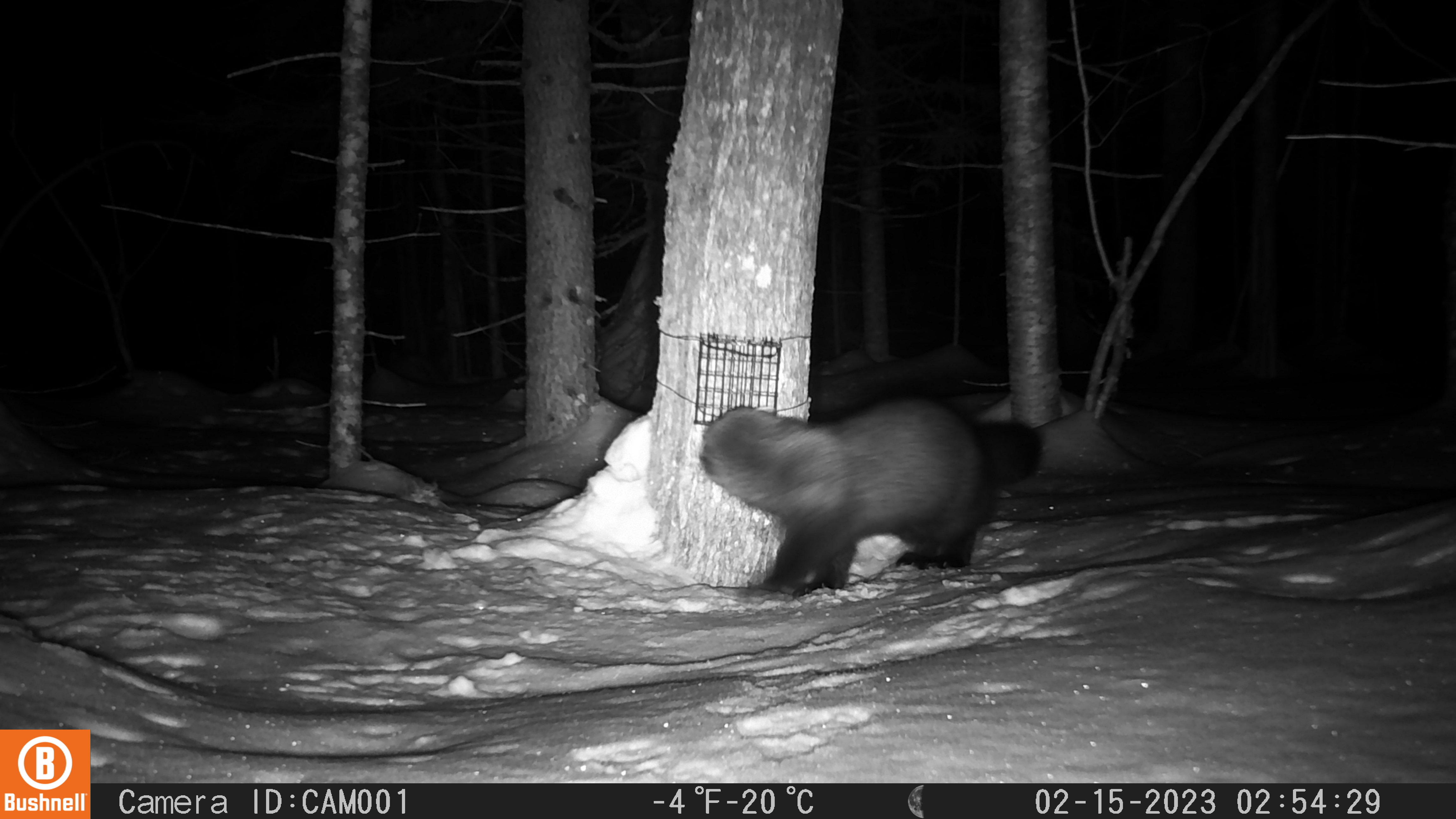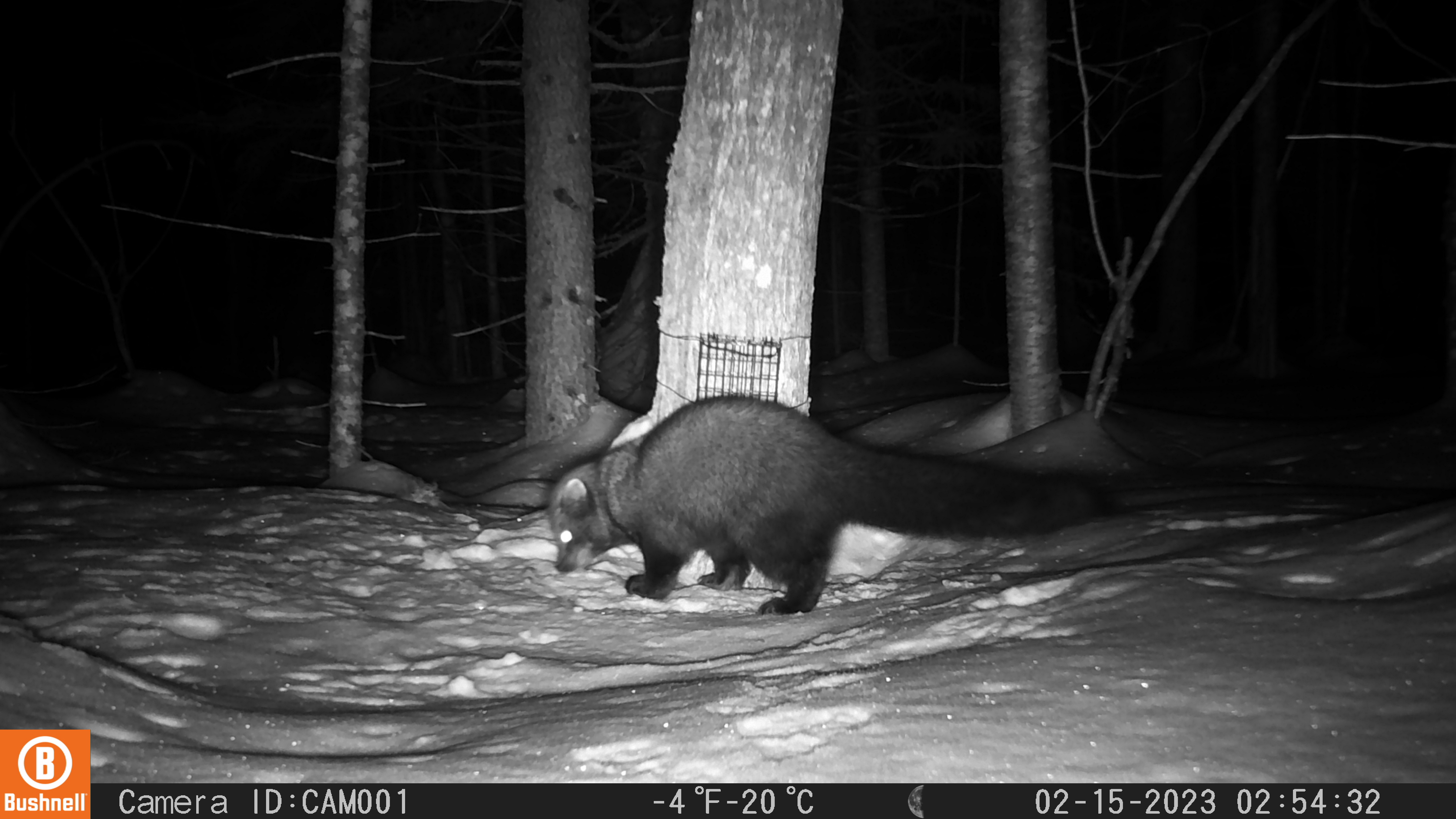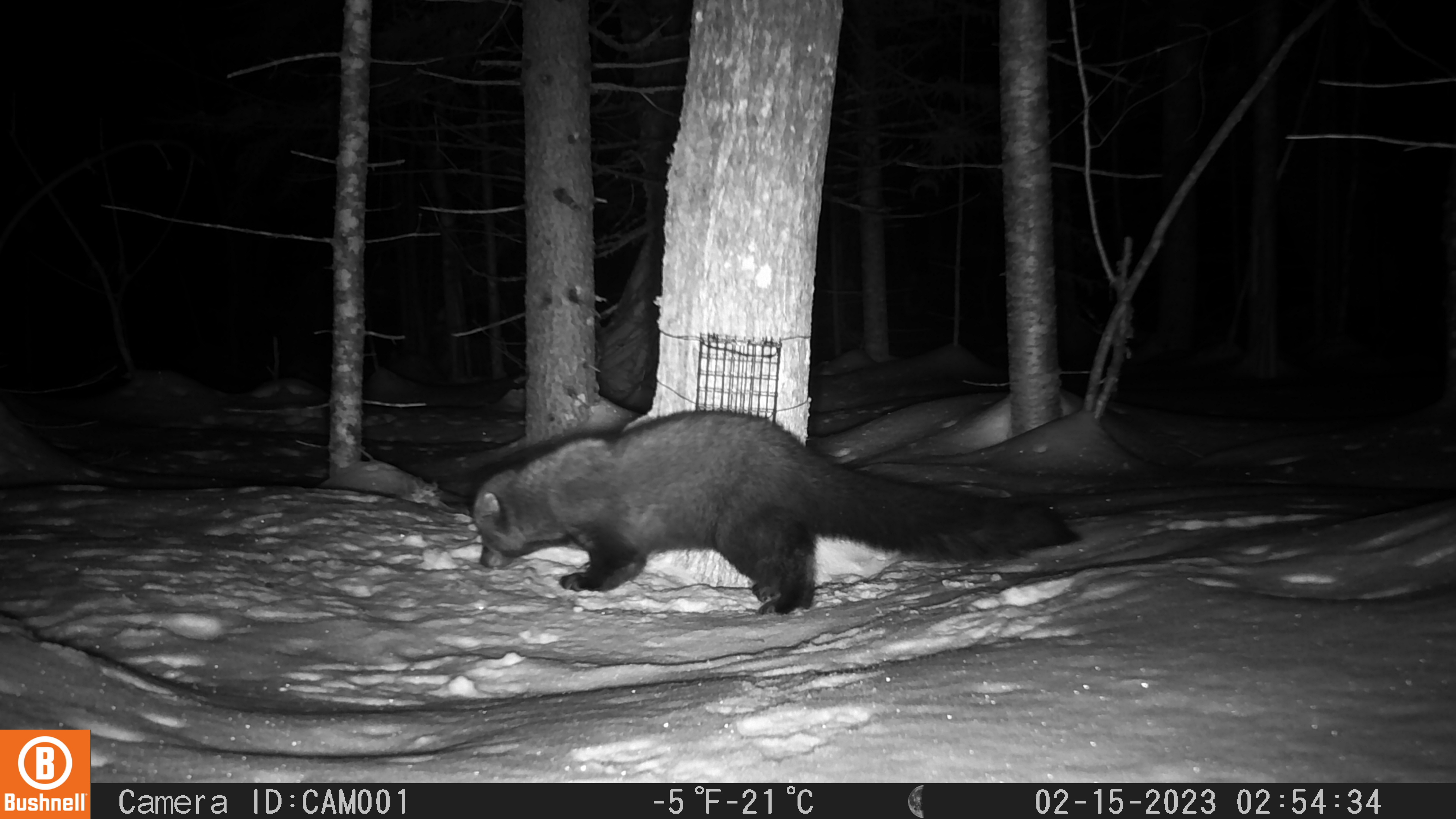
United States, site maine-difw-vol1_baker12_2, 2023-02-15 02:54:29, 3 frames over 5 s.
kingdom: Animalia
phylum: Chordata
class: Mammalia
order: Carnivora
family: Mustelidae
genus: Pekania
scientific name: Pekania pennanti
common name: fisher